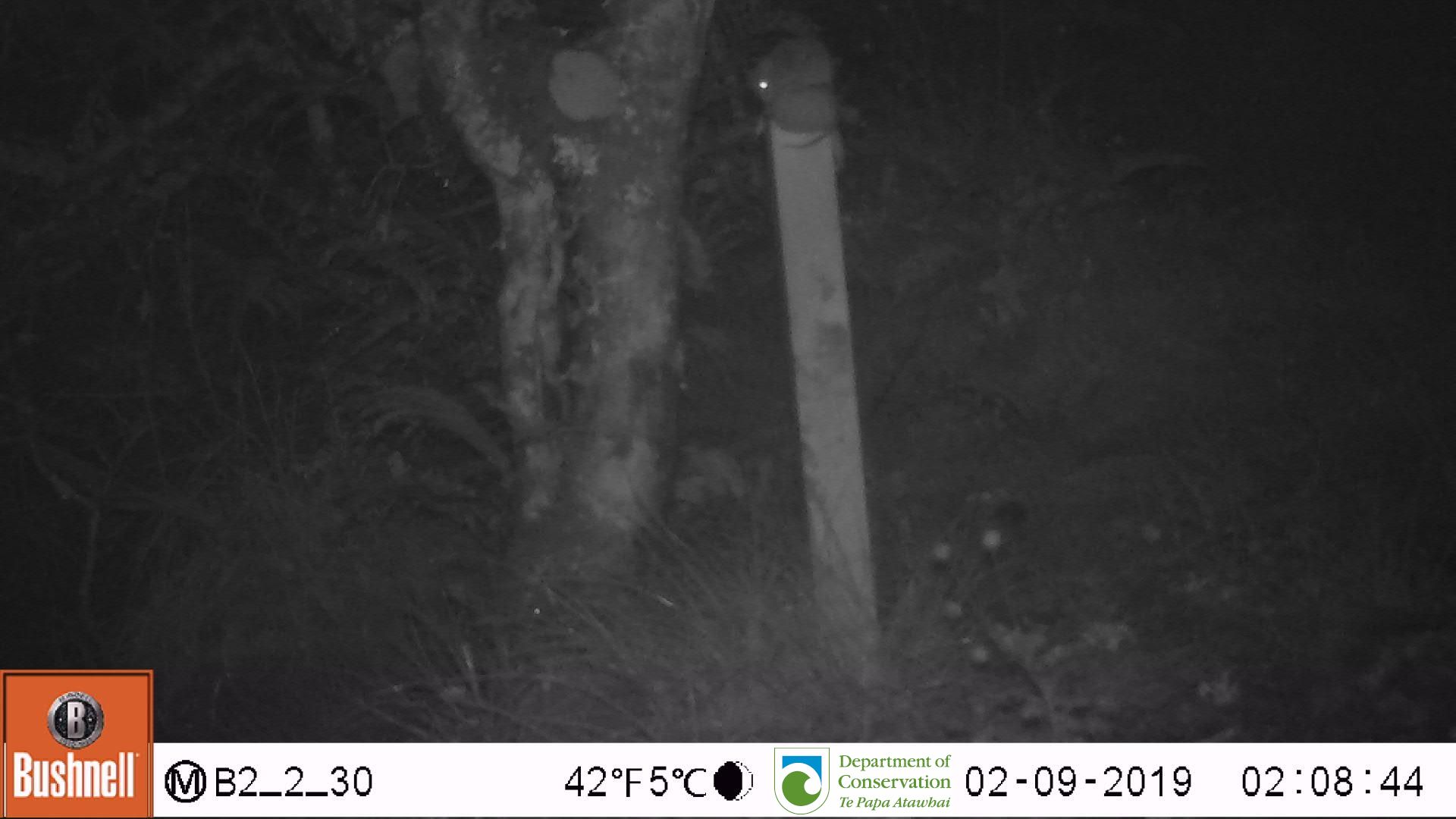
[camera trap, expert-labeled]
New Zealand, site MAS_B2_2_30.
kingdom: Animalia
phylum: Chordata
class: Mammalia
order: Rodentia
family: Muridae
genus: Mus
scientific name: Mus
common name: mouse